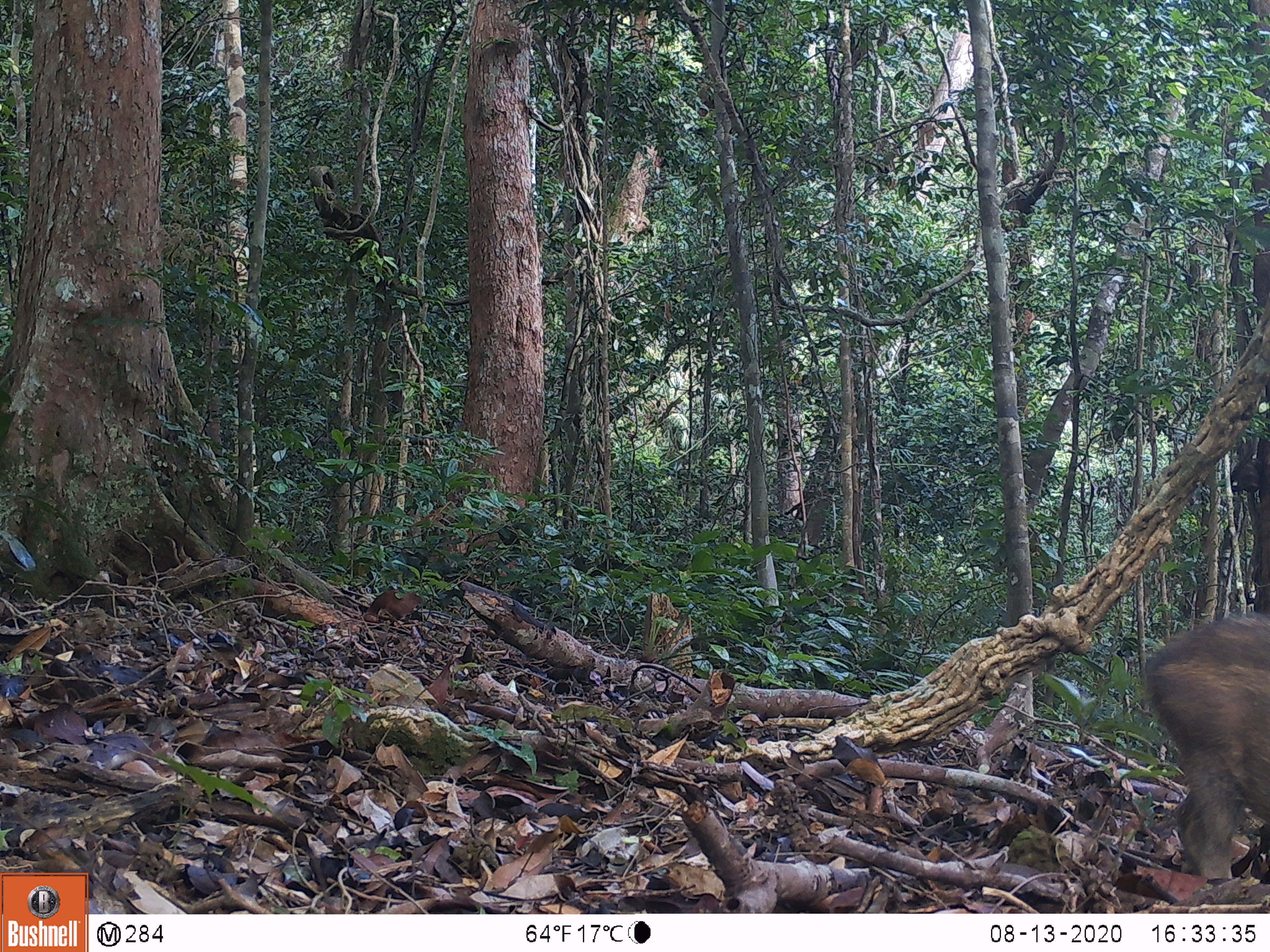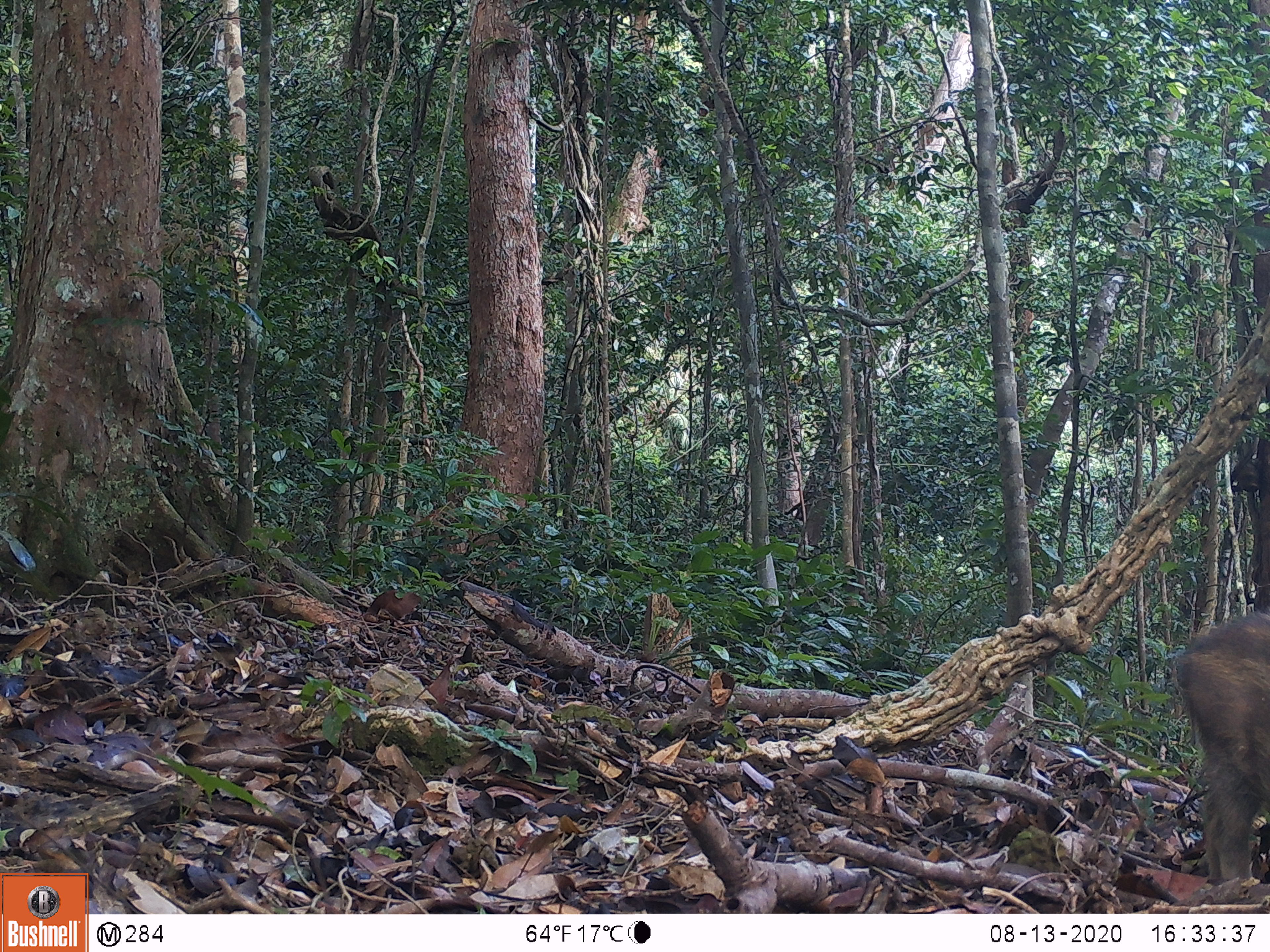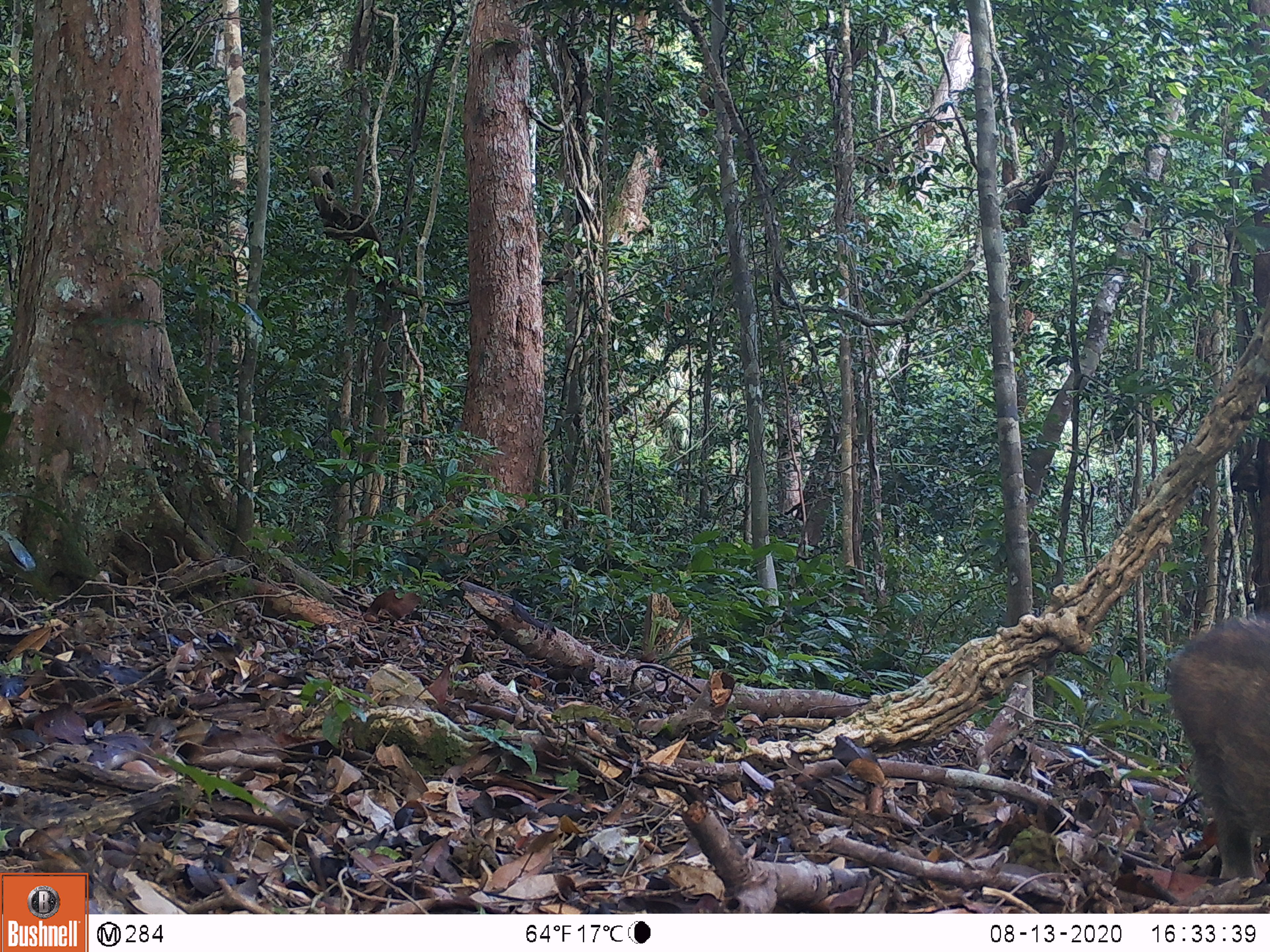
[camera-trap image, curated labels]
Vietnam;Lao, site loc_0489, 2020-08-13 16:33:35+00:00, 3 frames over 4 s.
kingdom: Animalia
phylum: Chordata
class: Mammalia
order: Artiodactyla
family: Suidae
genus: Sus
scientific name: Sus scrofa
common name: eurasian wild pig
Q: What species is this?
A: Eurasian wild pig (Sus scrofa).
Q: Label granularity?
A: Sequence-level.